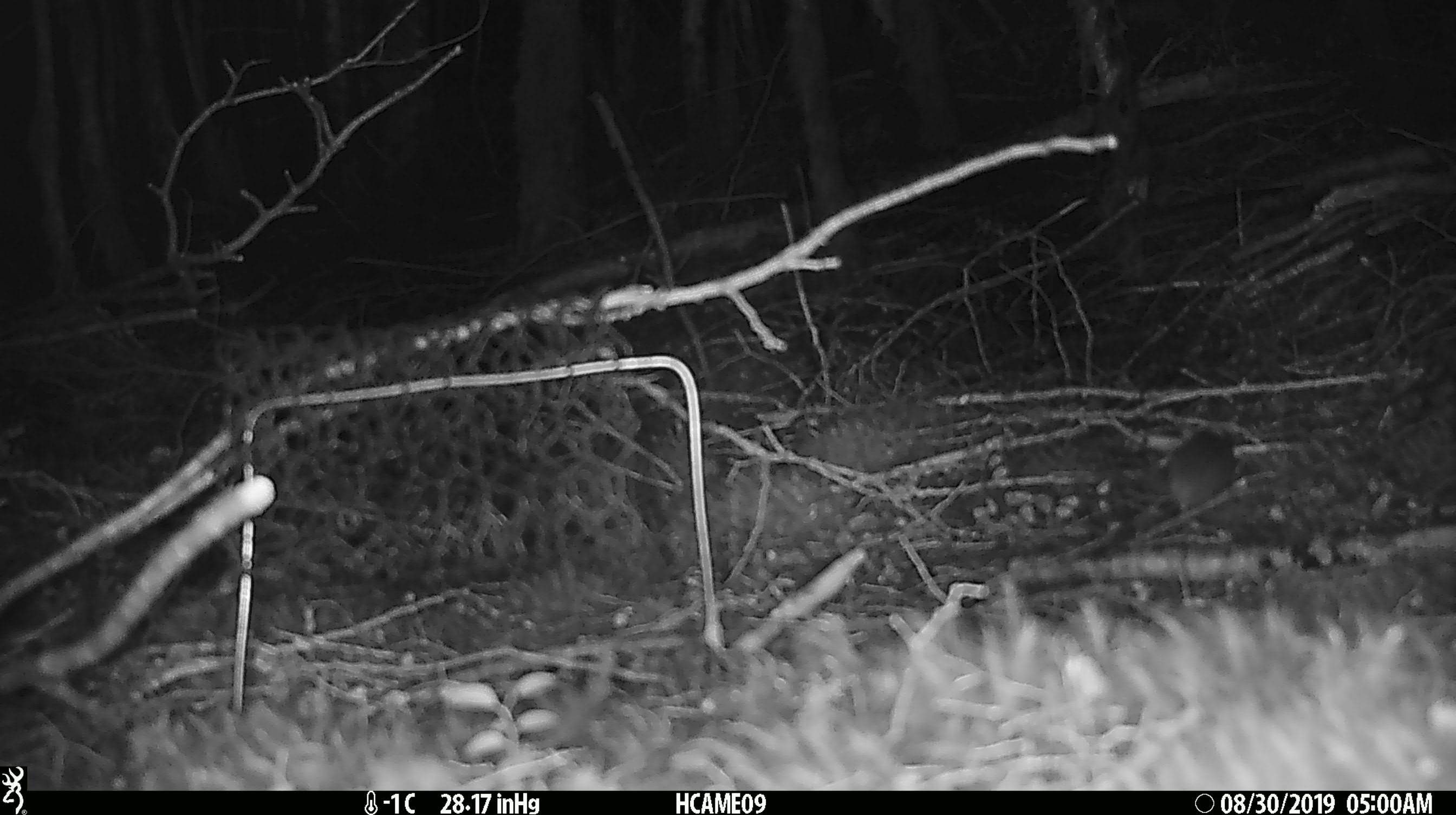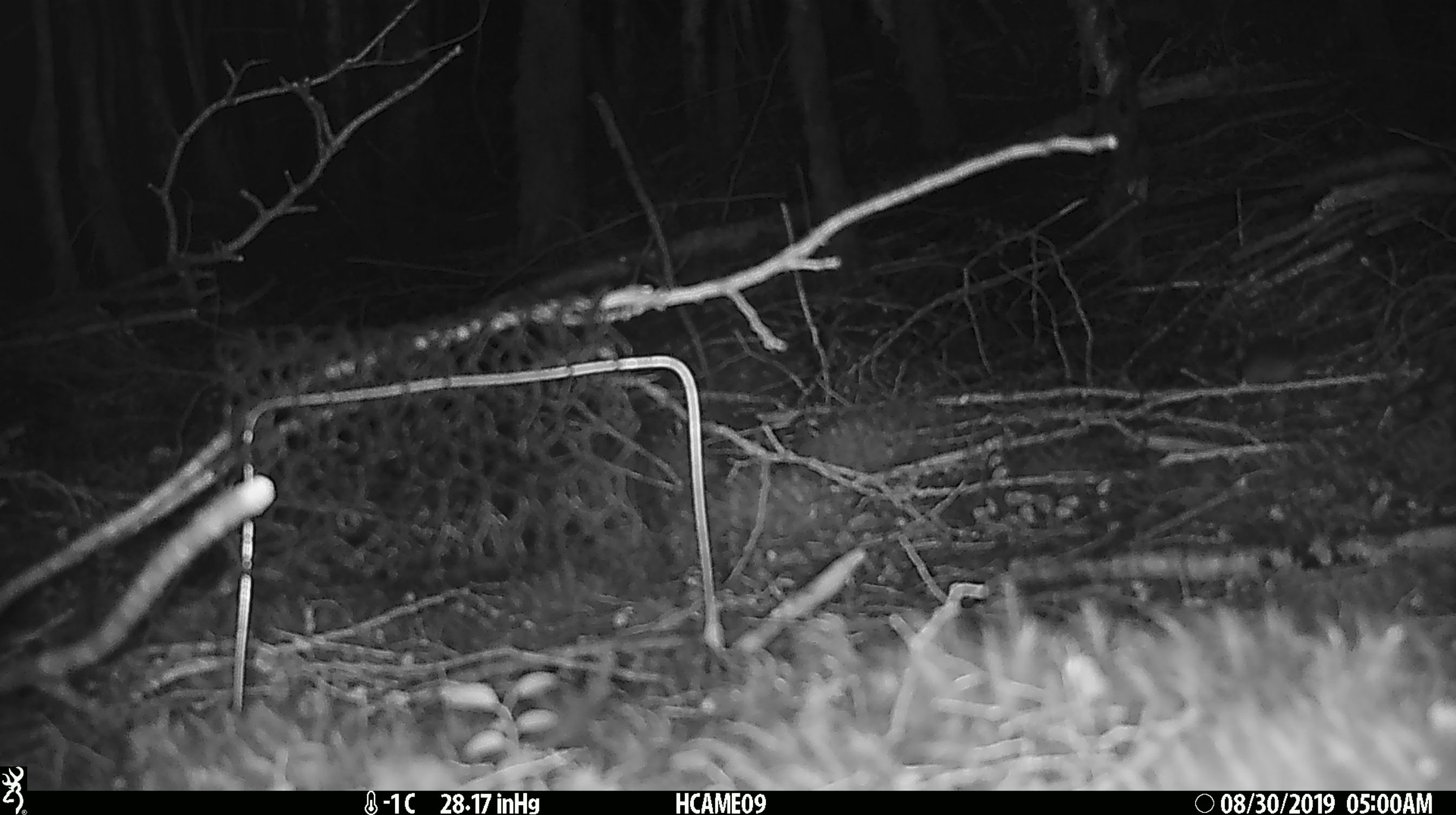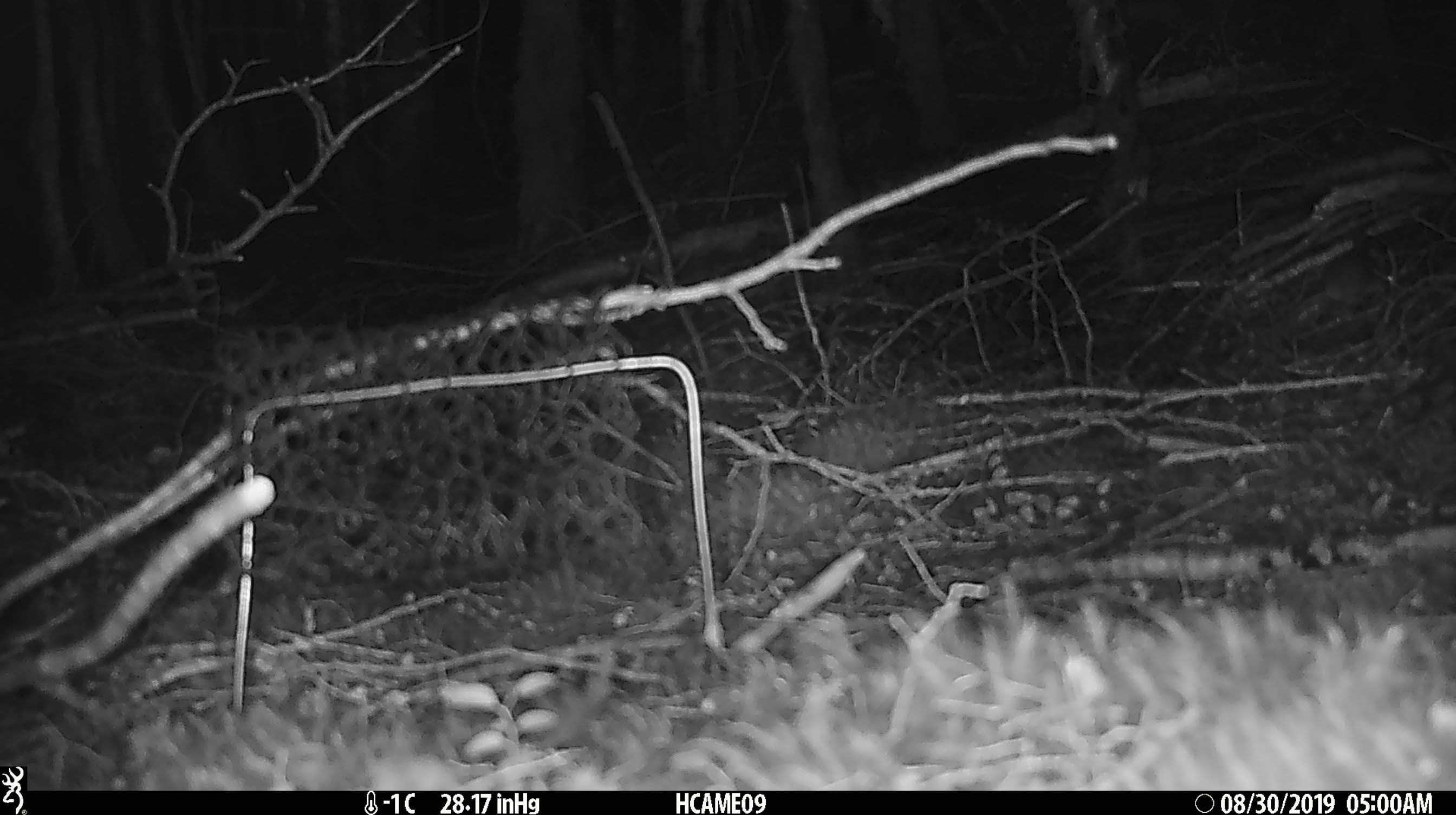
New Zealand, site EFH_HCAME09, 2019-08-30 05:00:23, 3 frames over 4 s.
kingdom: Animalia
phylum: Chordata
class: Mammalia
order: Rodentia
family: Muridae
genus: Mus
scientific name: Mus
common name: mouse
Mouse (Mus).